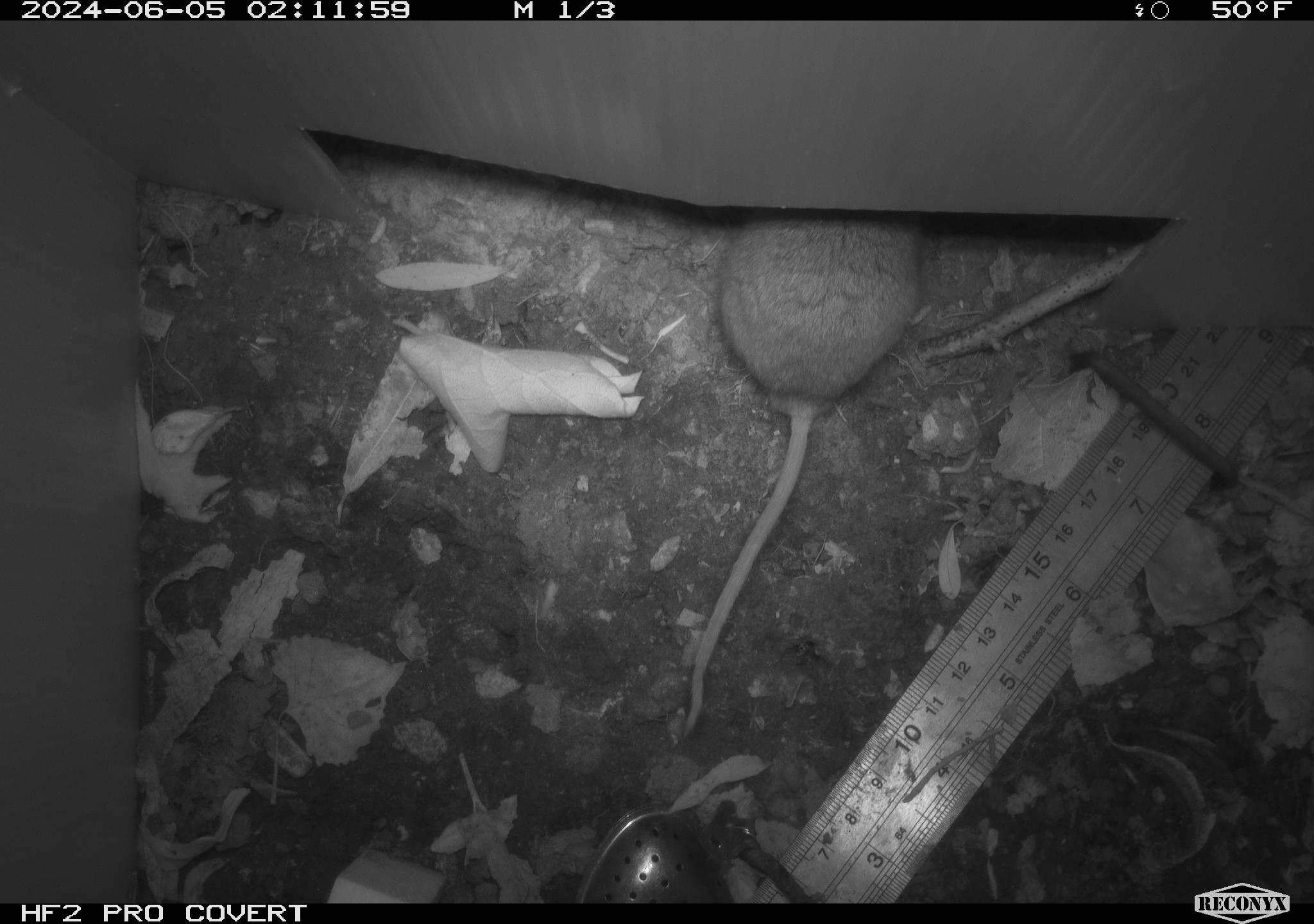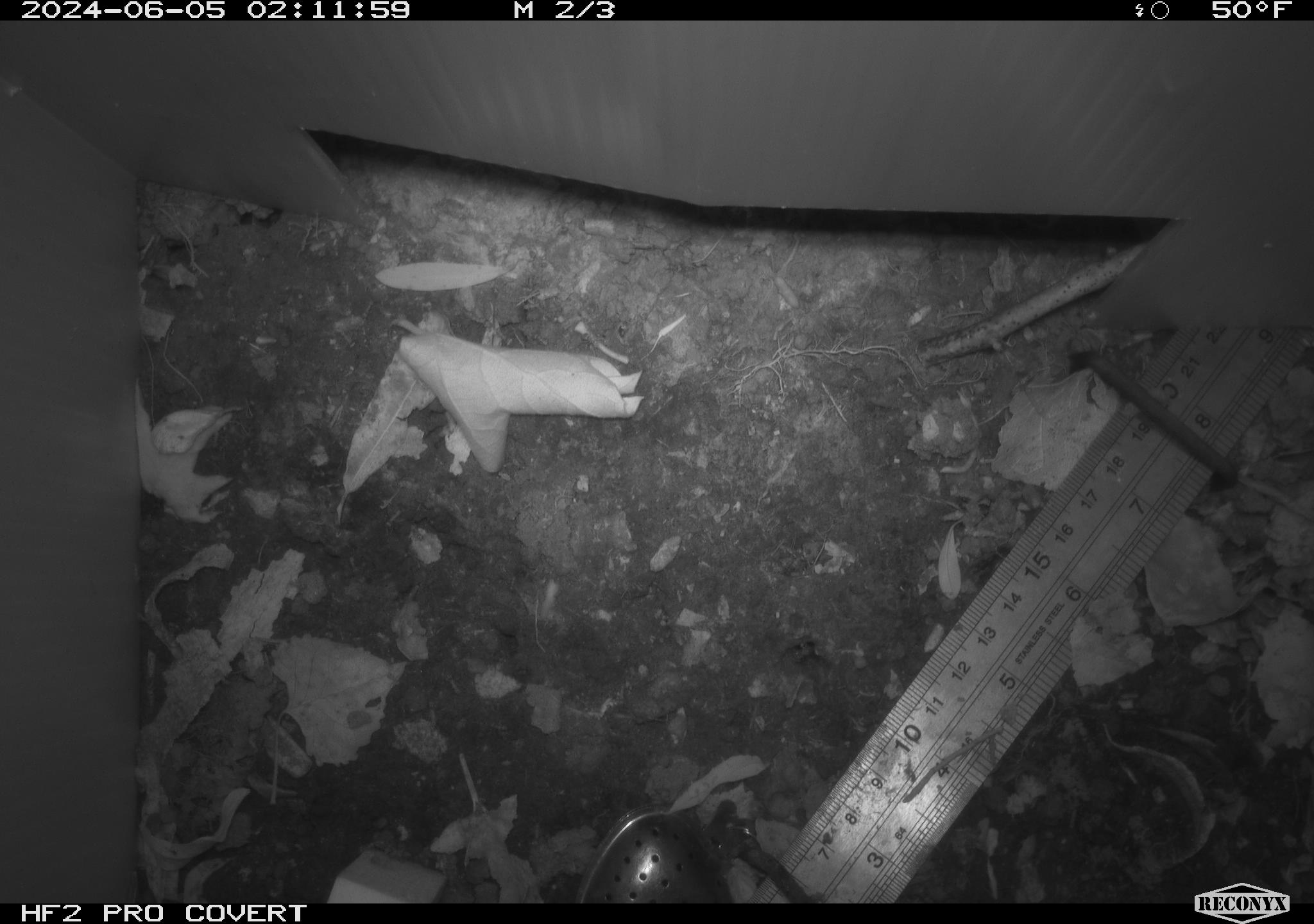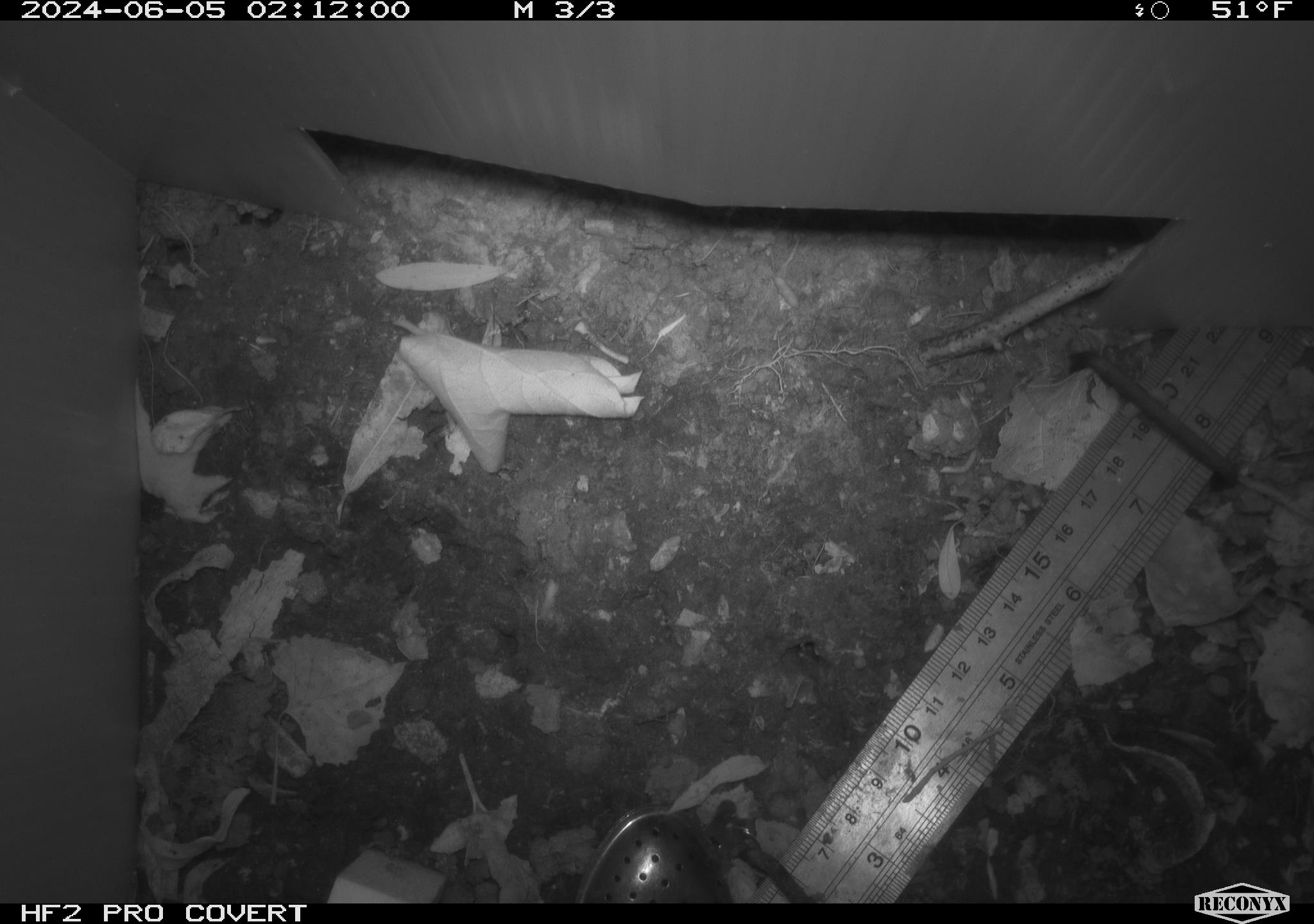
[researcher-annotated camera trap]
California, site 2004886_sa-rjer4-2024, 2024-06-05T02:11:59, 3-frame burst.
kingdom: Animalia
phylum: Chordata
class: Mammalia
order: Rodentia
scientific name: Rodentia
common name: mouse species